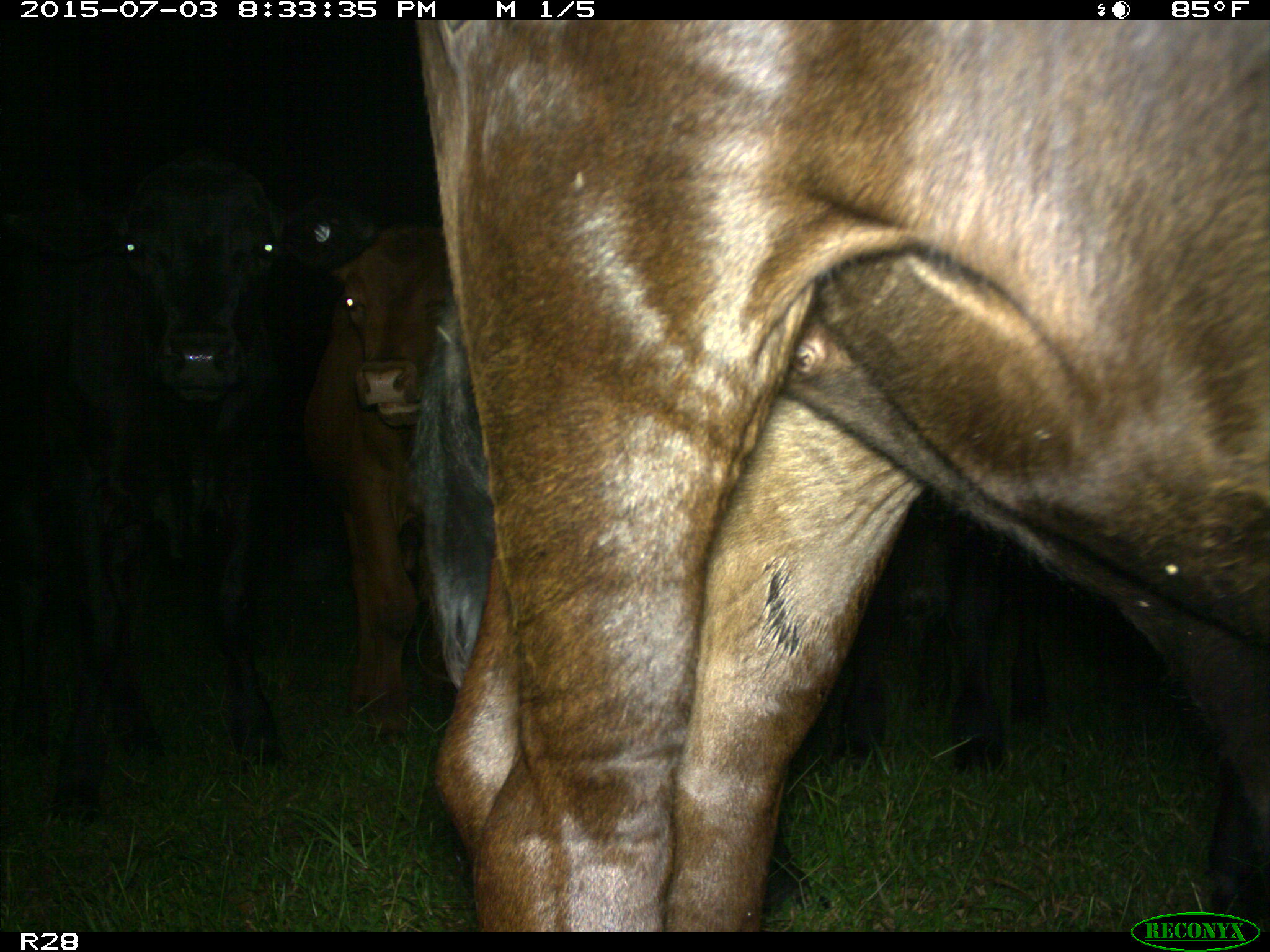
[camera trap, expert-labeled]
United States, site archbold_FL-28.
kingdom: Animalia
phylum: Chordata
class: Mammalia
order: Artiodactyla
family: Bovidae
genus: Bos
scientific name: Bos taurus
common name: domestic cow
Bos taurus (domestic cow).